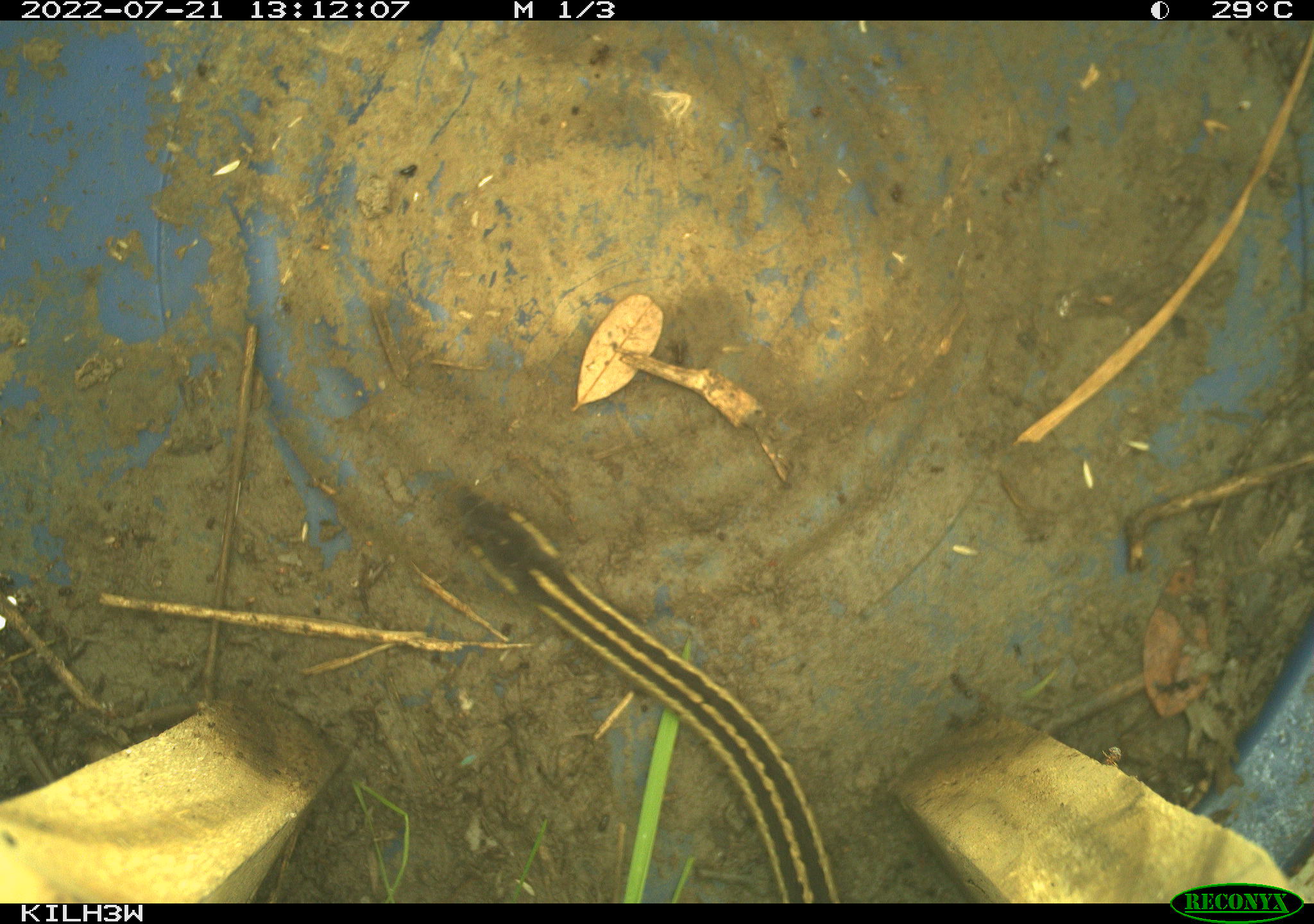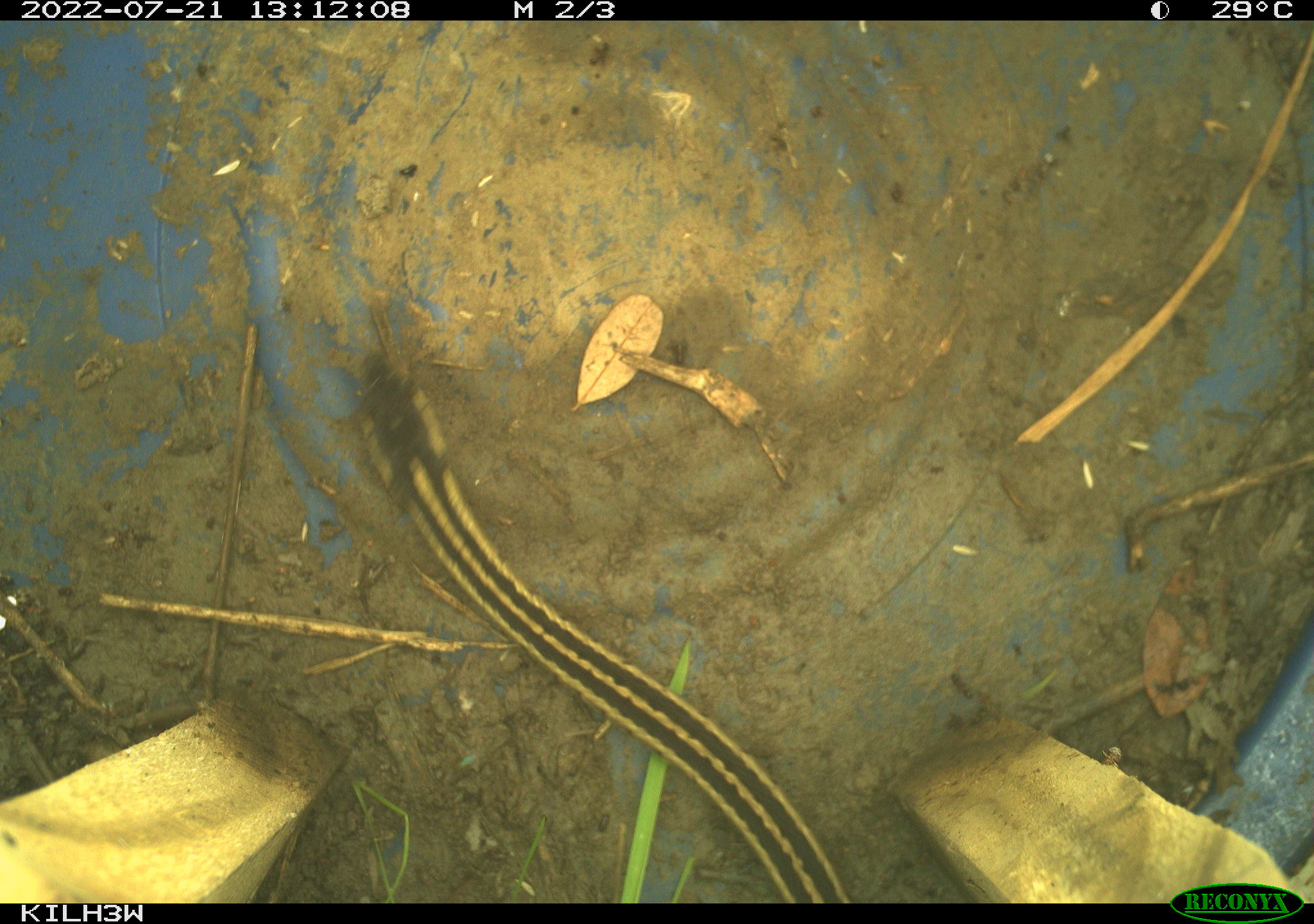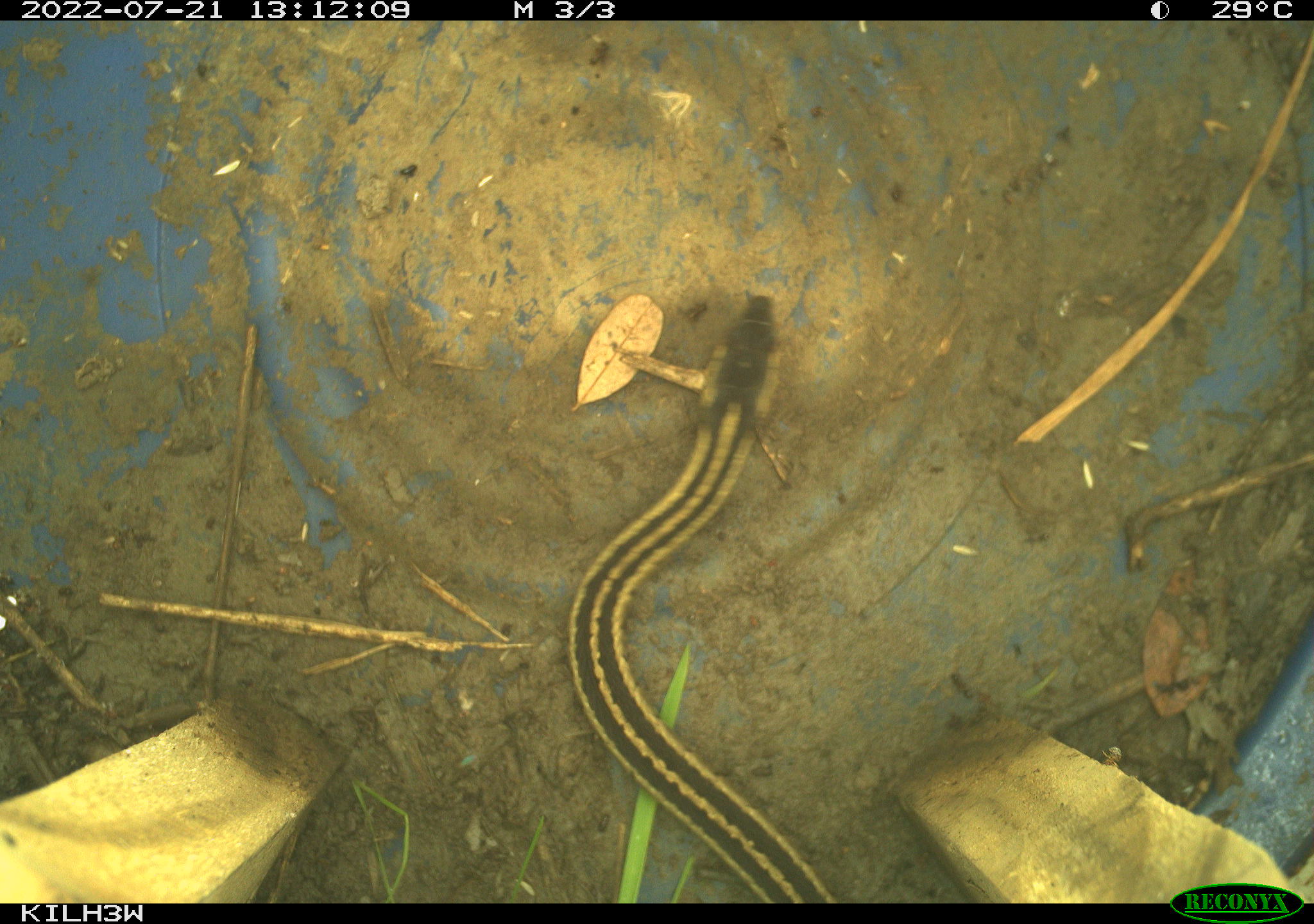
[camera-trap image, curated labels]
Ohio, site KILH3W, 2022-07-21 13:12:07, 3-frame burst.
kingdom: Animalia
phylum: Chordata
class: Reptilia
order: Squamata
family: Colubridae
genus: Thamnophis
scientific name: Thamnophis sirtalis sirtalis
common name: eastern gartersnake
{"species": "eastern gartersnake (Thamnophis sirtalis sirtalis)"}